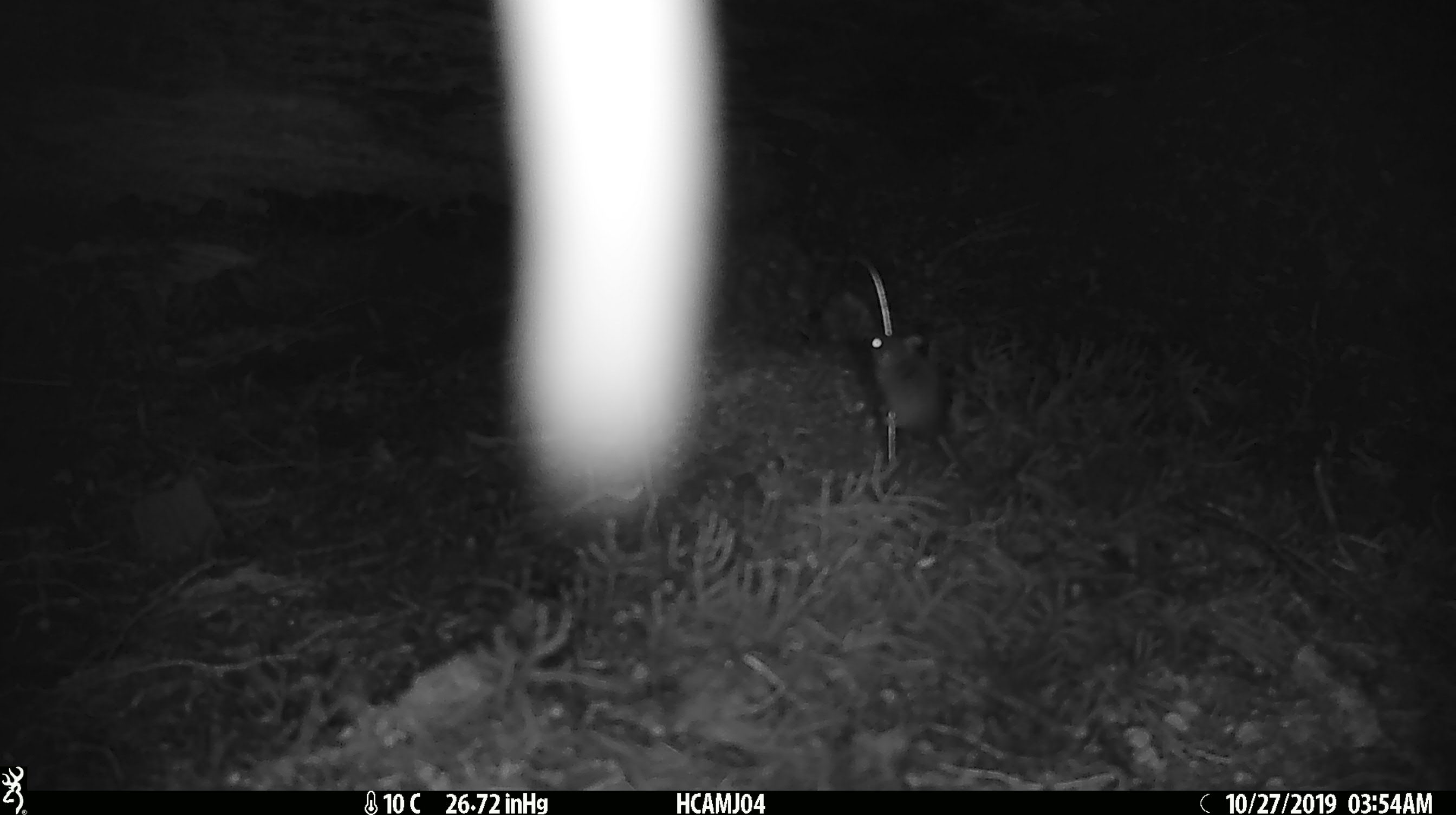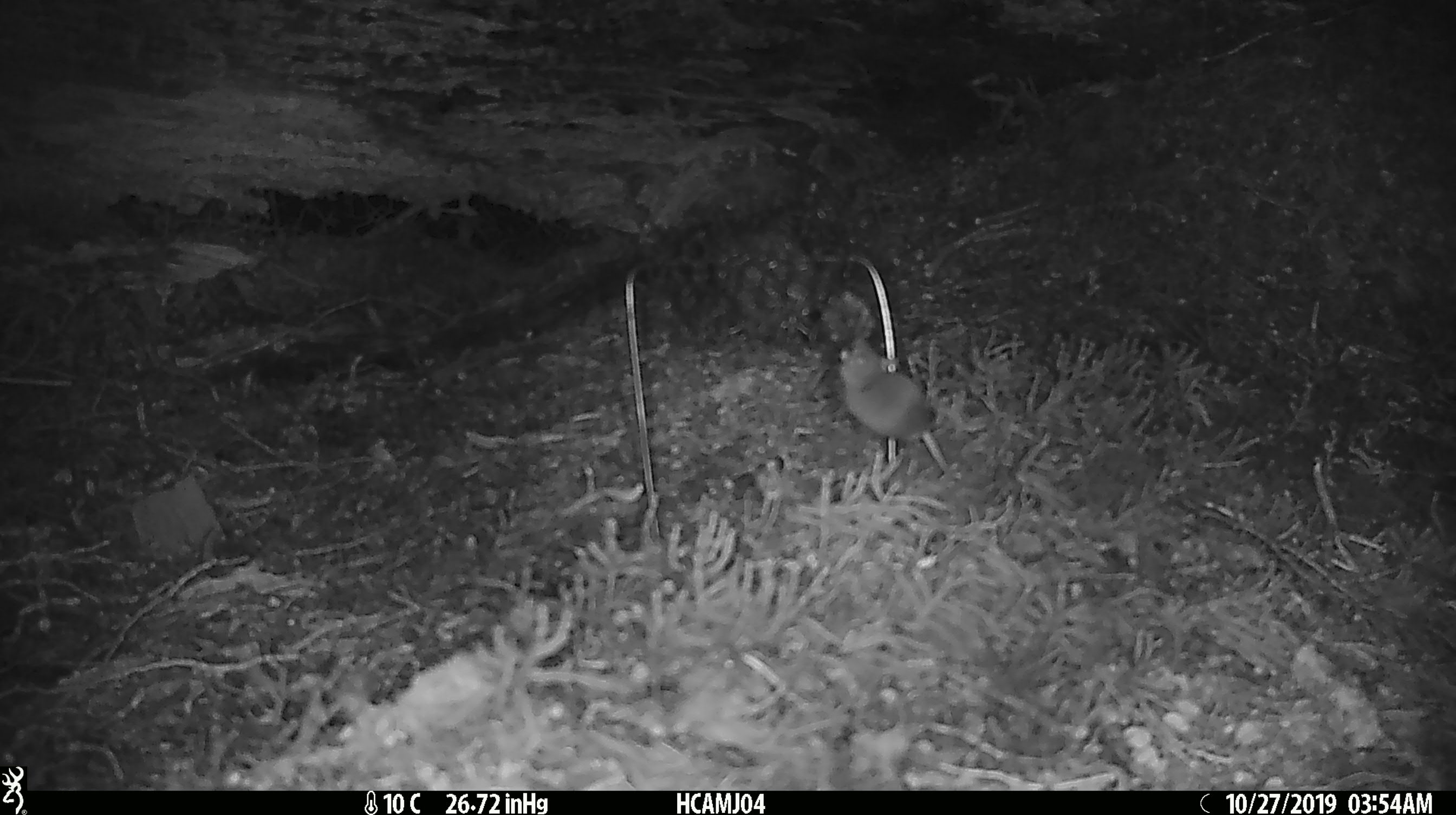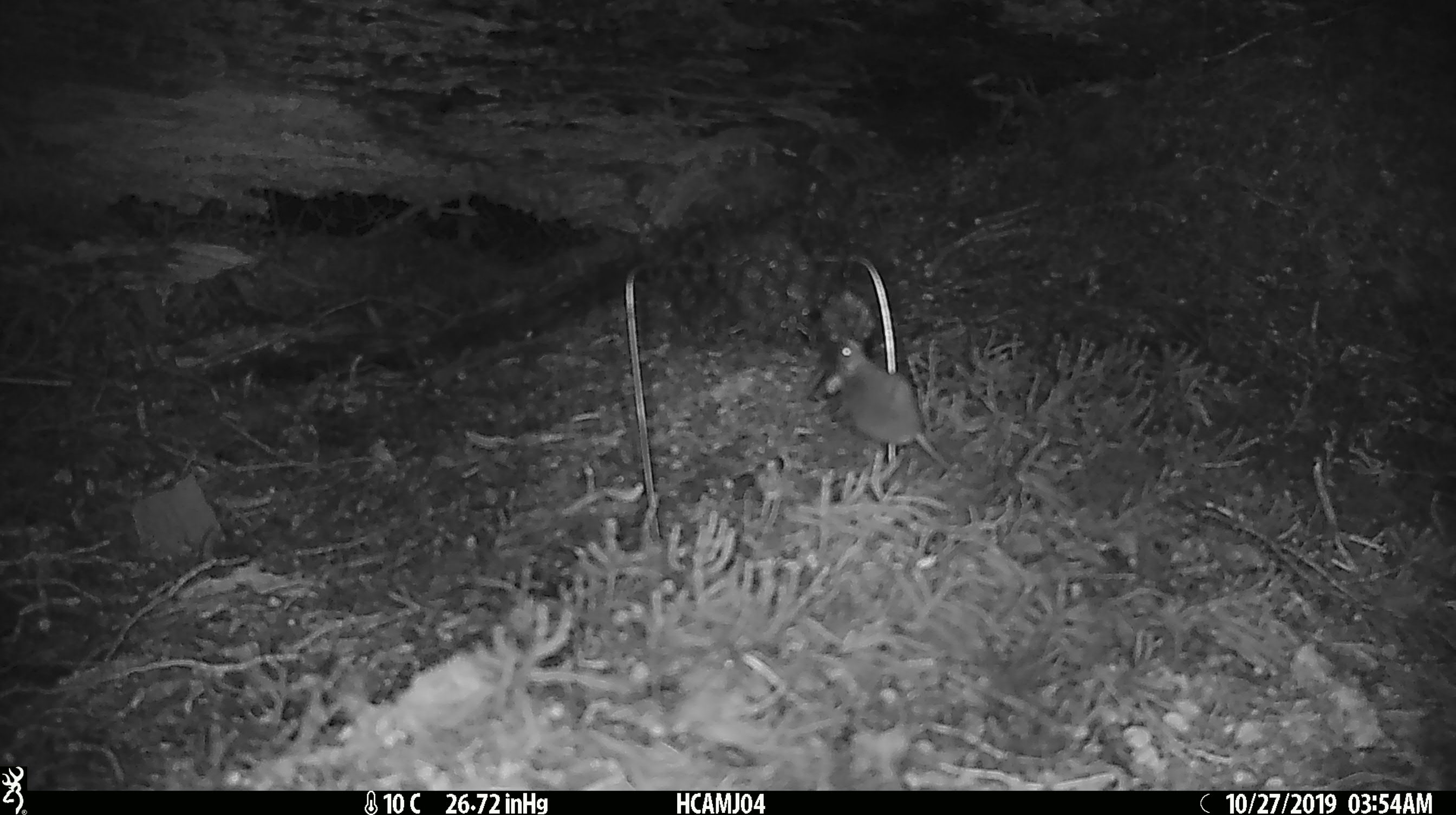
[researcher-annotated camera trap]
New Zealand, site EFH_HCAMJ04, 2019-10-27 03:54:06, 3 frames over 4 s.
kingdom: Animalia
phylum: Chordata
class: Mammalia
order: Rodentia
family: Muridae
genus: Mus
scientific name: Mus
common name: mouse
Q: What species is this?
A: Mouse (Mus).